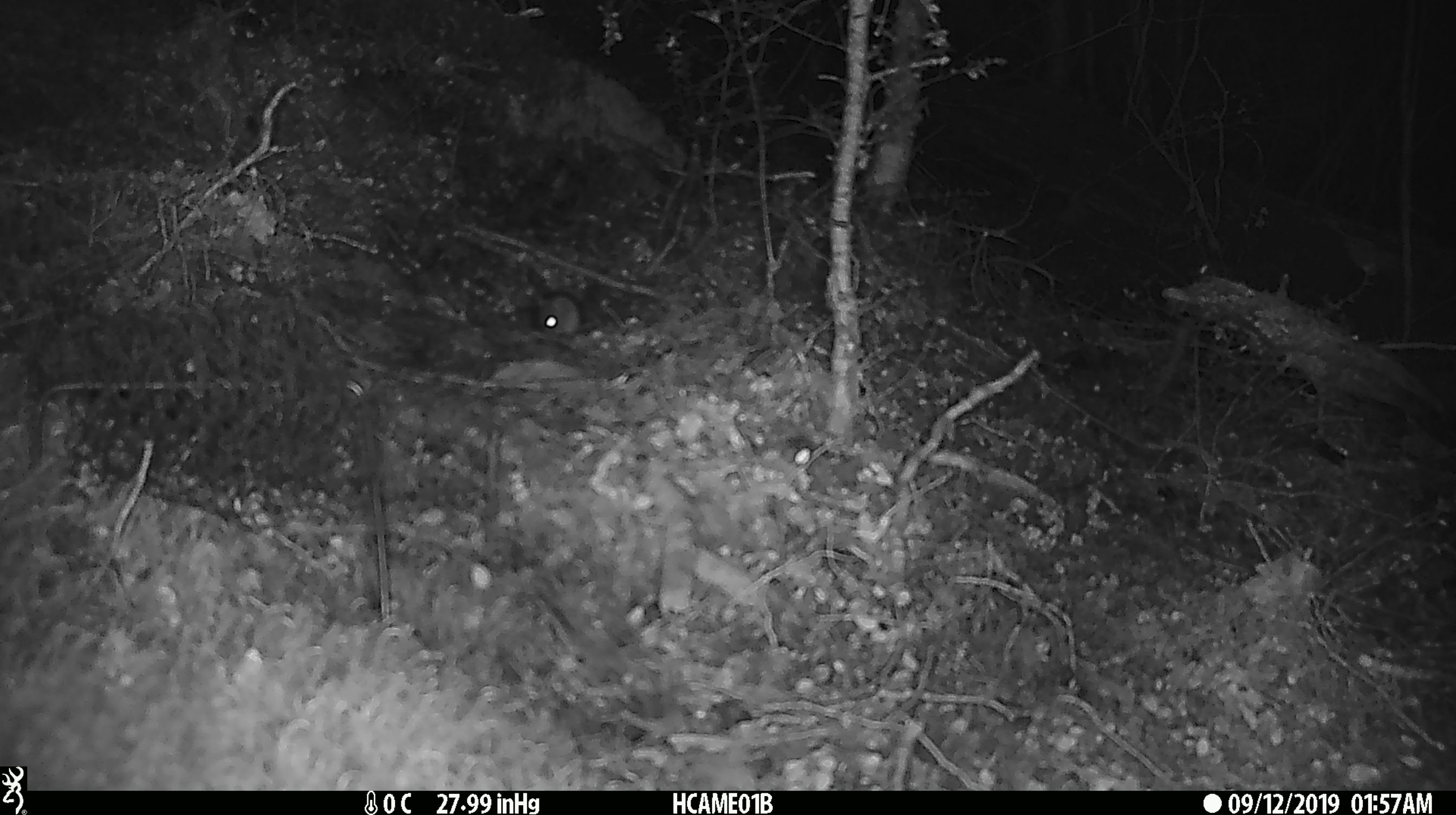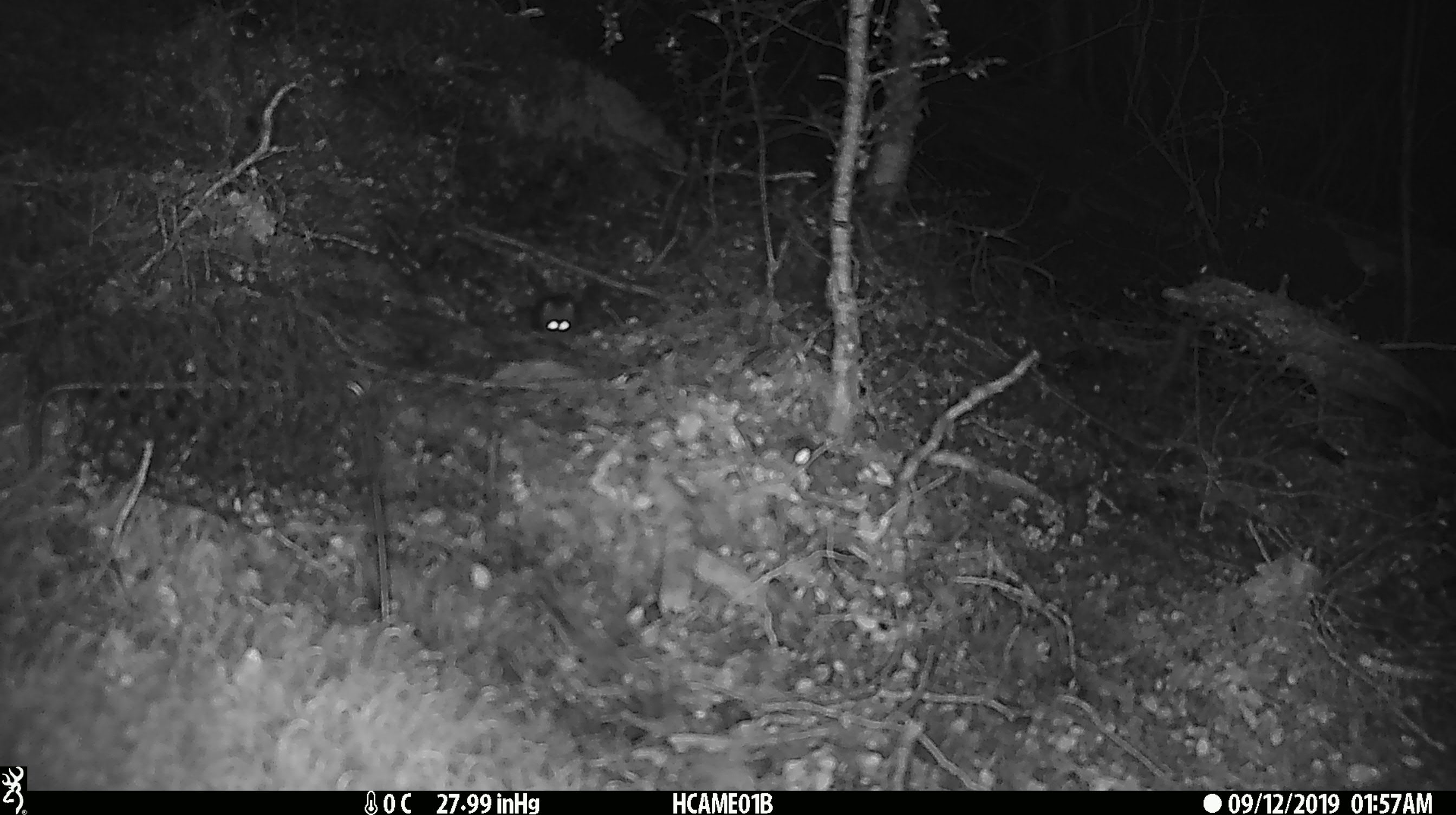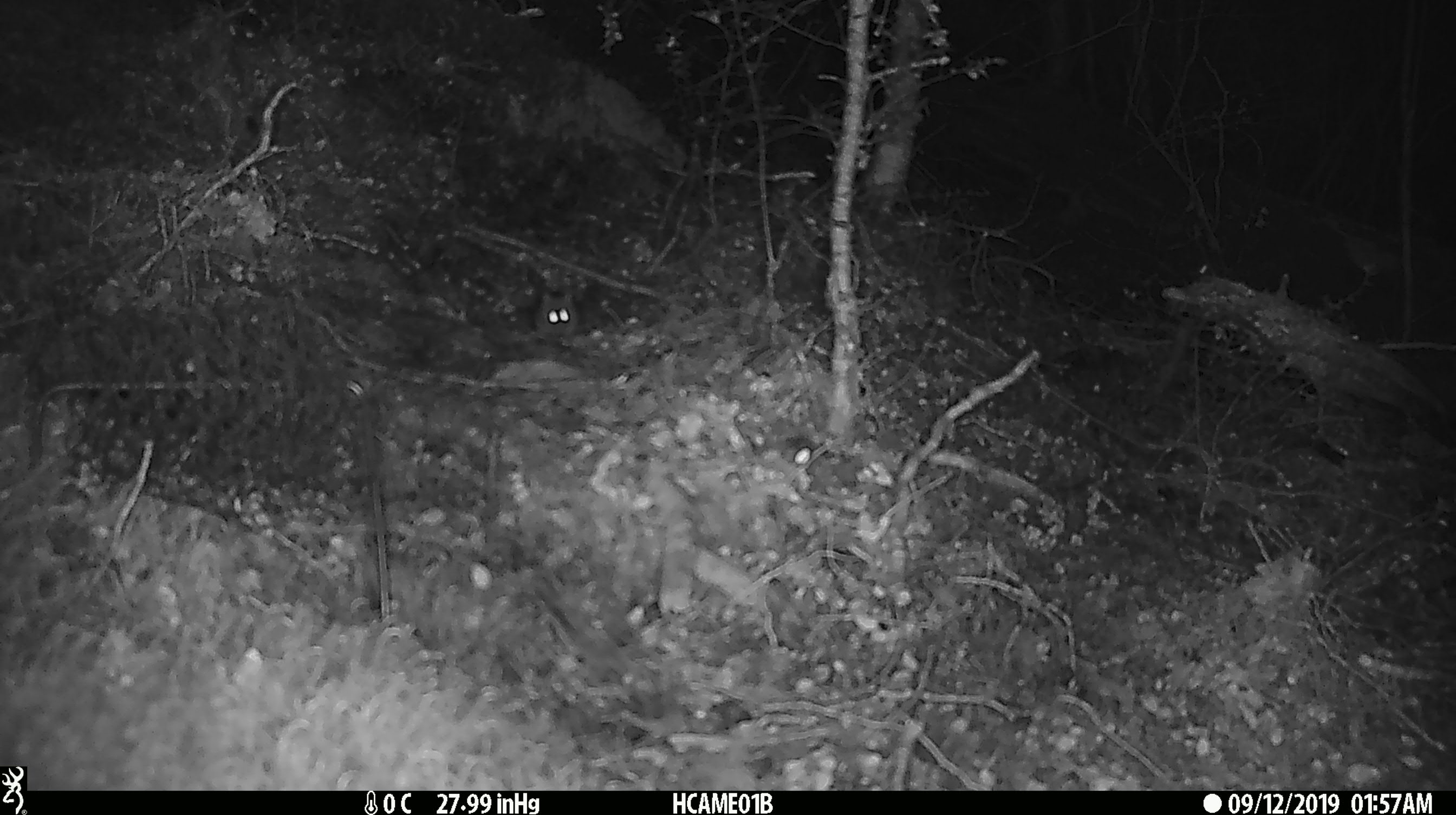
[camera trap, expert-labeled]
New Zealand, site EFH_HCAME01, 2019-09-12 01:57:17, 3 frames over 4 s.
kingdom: Animalia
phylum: Chordata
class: Mammalia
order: Rodentia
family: Muridae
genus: Mus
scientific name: Mus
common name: mouse